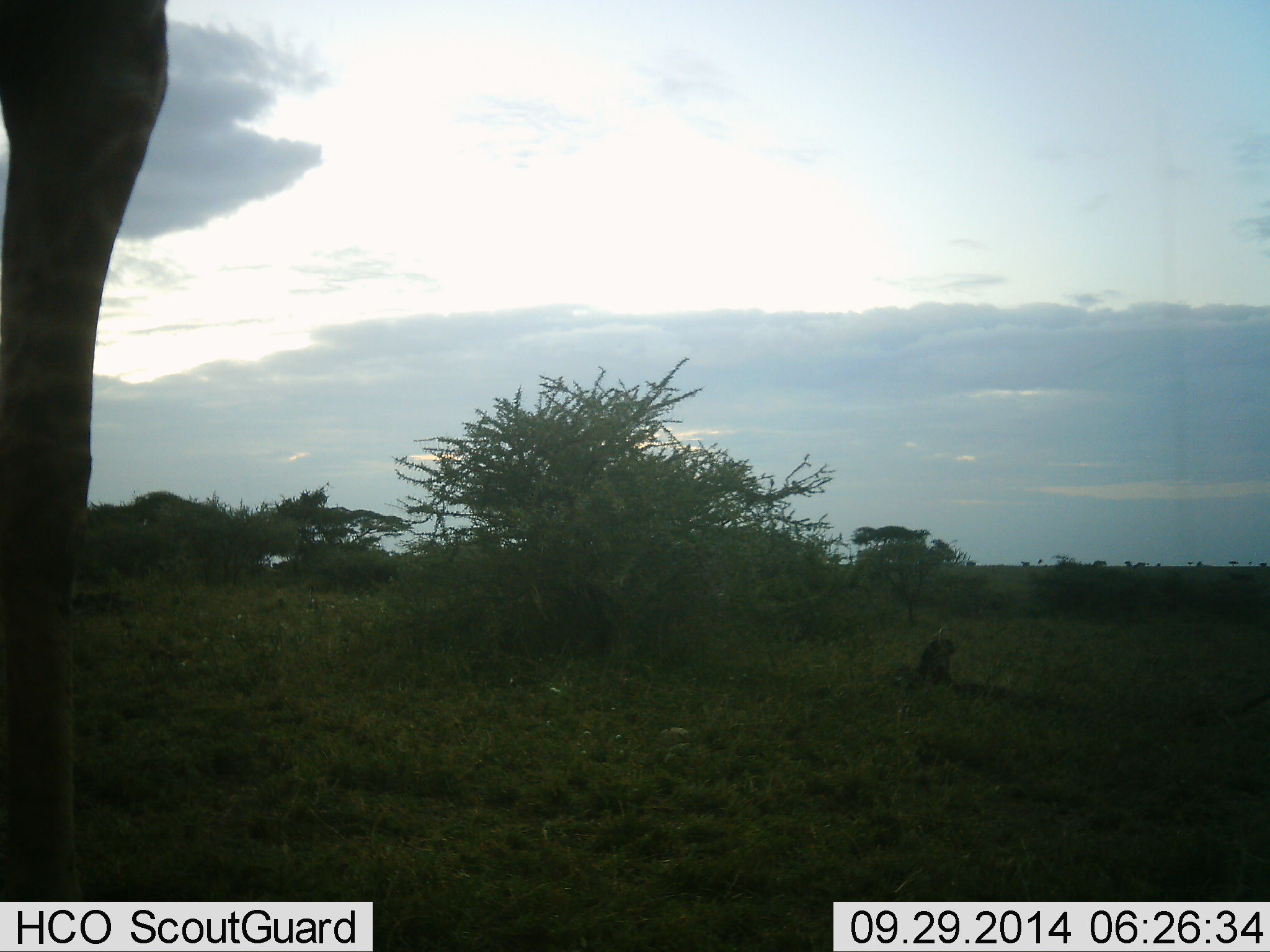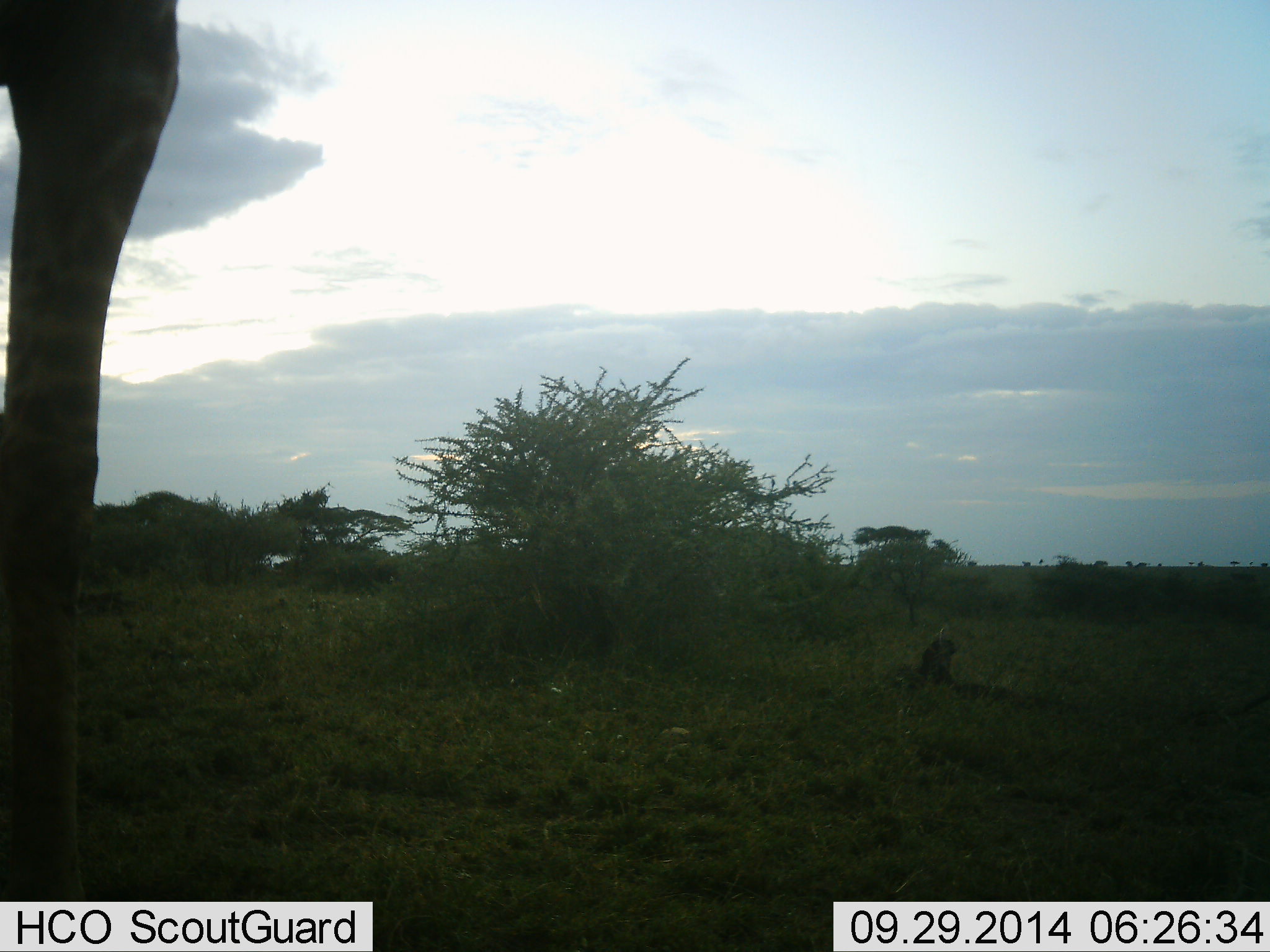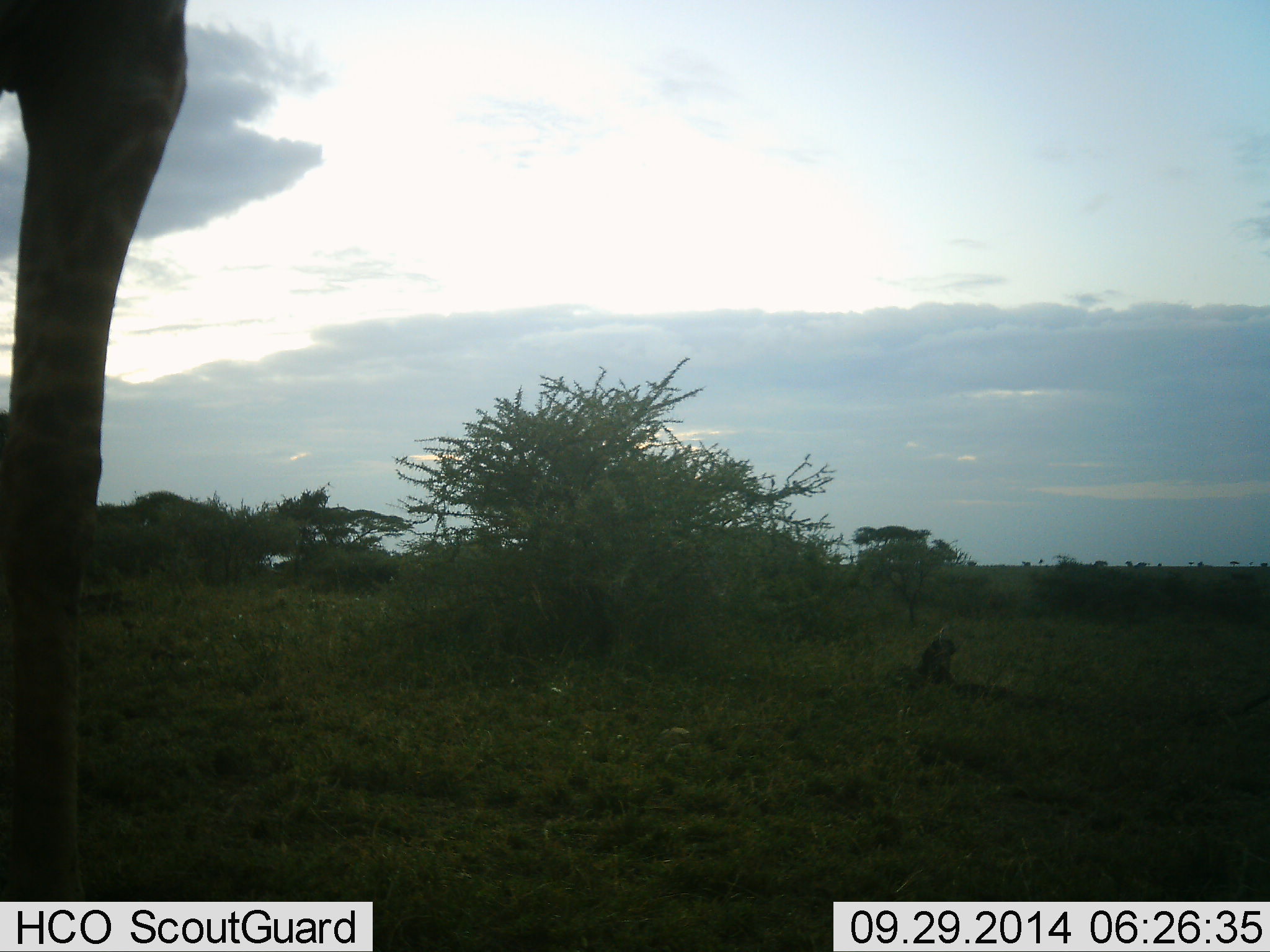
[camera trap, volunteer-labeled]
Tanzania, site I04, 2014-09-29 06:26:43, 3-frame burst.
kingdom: Animalia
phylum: Chordata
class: Mammalia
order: Artiodactyla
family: Giraffidae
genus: Giraffa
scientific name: Giraffa camelopardalis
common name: giraffe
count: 1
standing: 100%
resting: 0%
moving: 0%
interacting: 0%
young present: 0%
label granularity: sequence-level